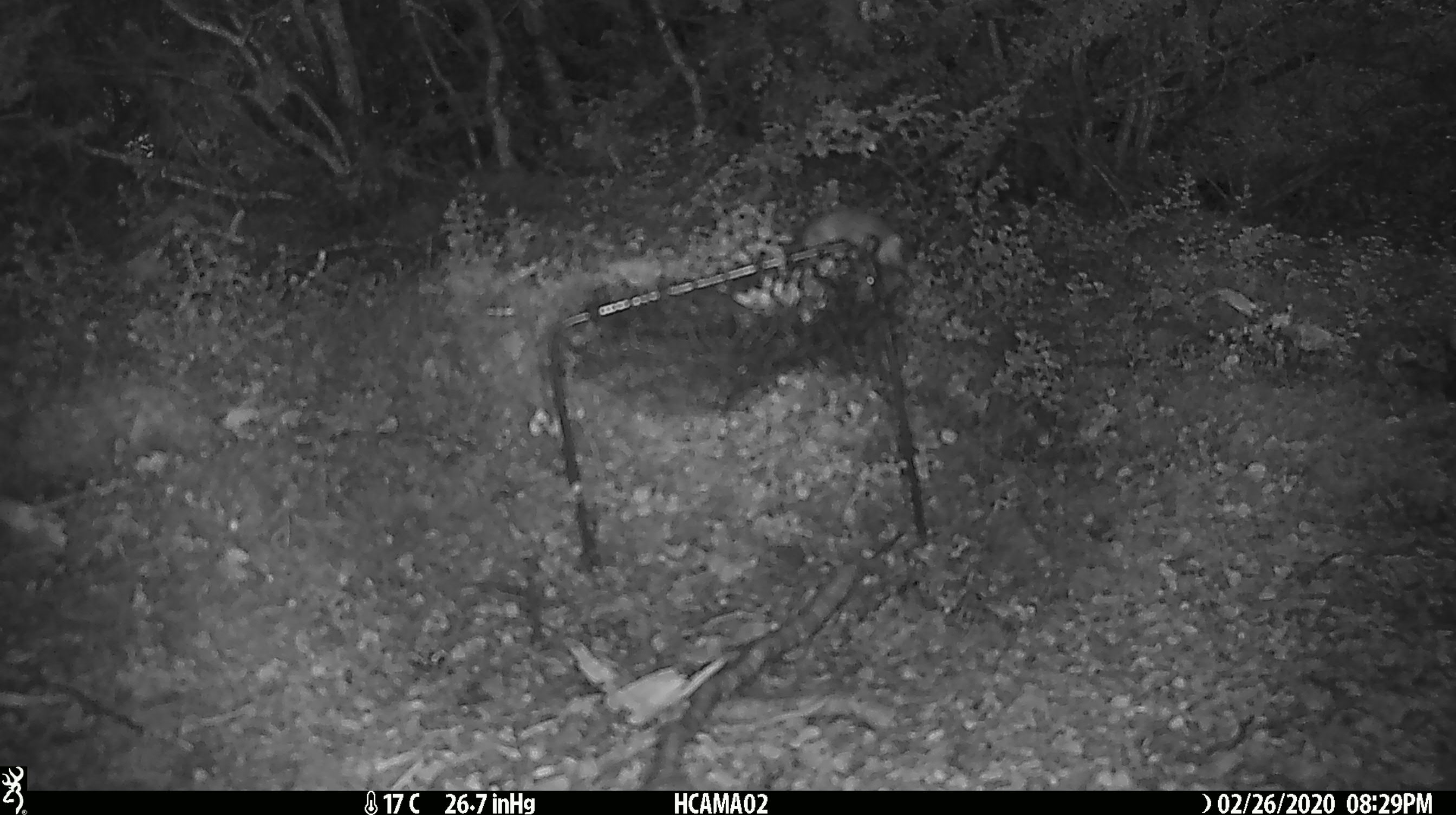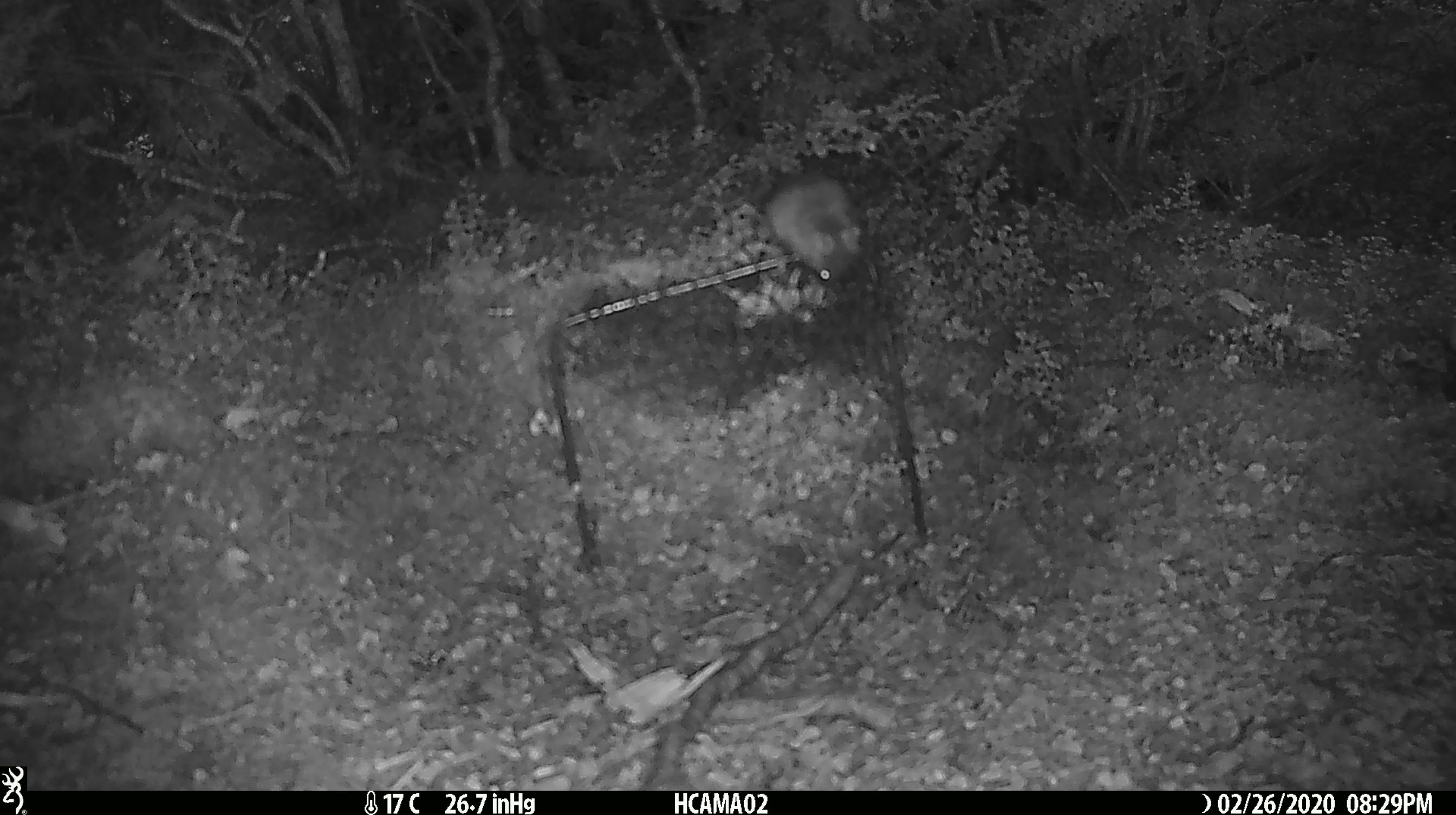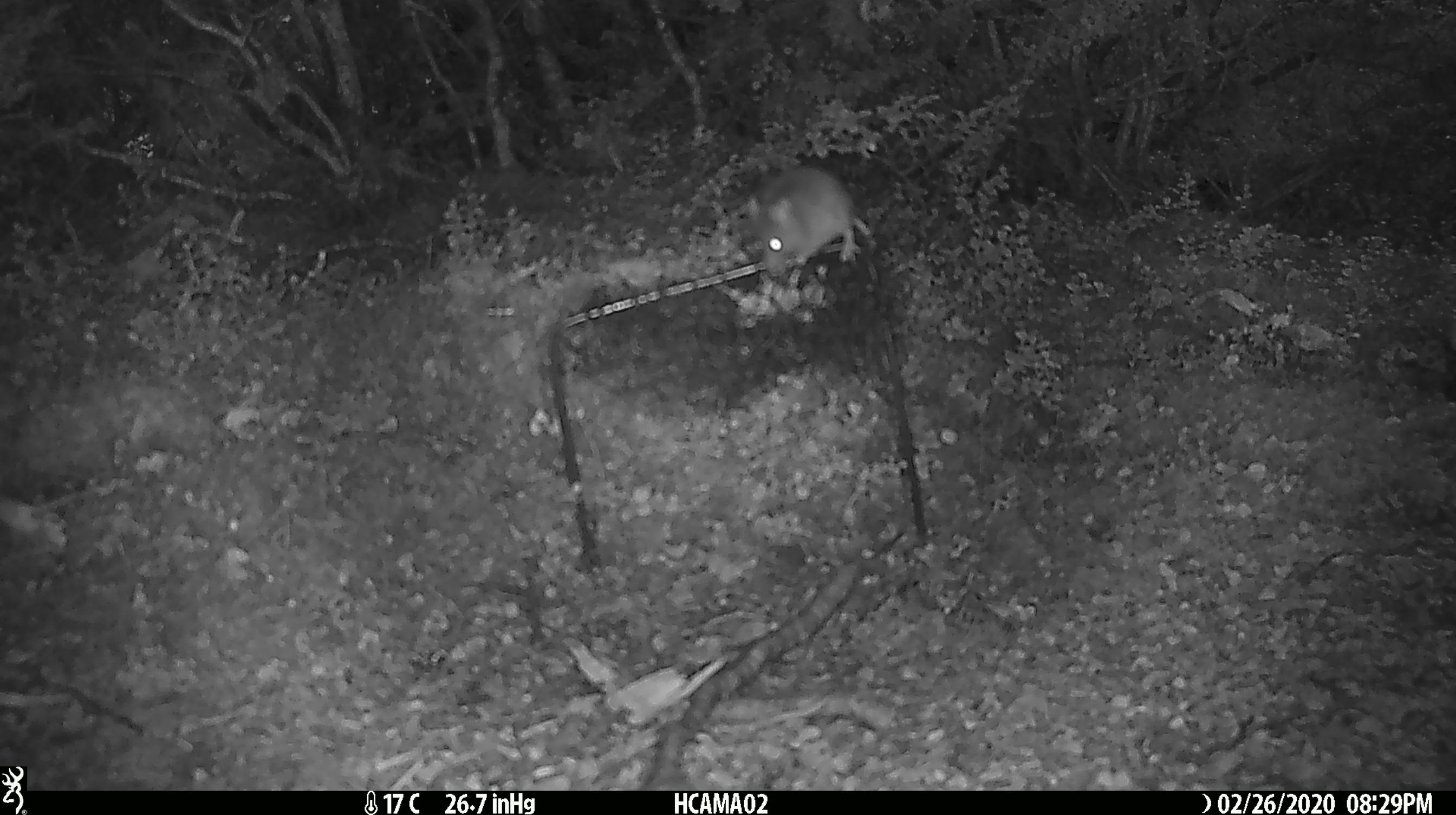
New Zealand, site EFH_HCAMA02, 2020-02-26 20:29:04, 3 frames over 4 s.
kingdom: Animalia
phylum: Chordata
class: Mammalia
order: Rodentia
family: Muridae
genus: Mus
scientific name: Mus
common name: mouse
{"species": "mouse (Mus)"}